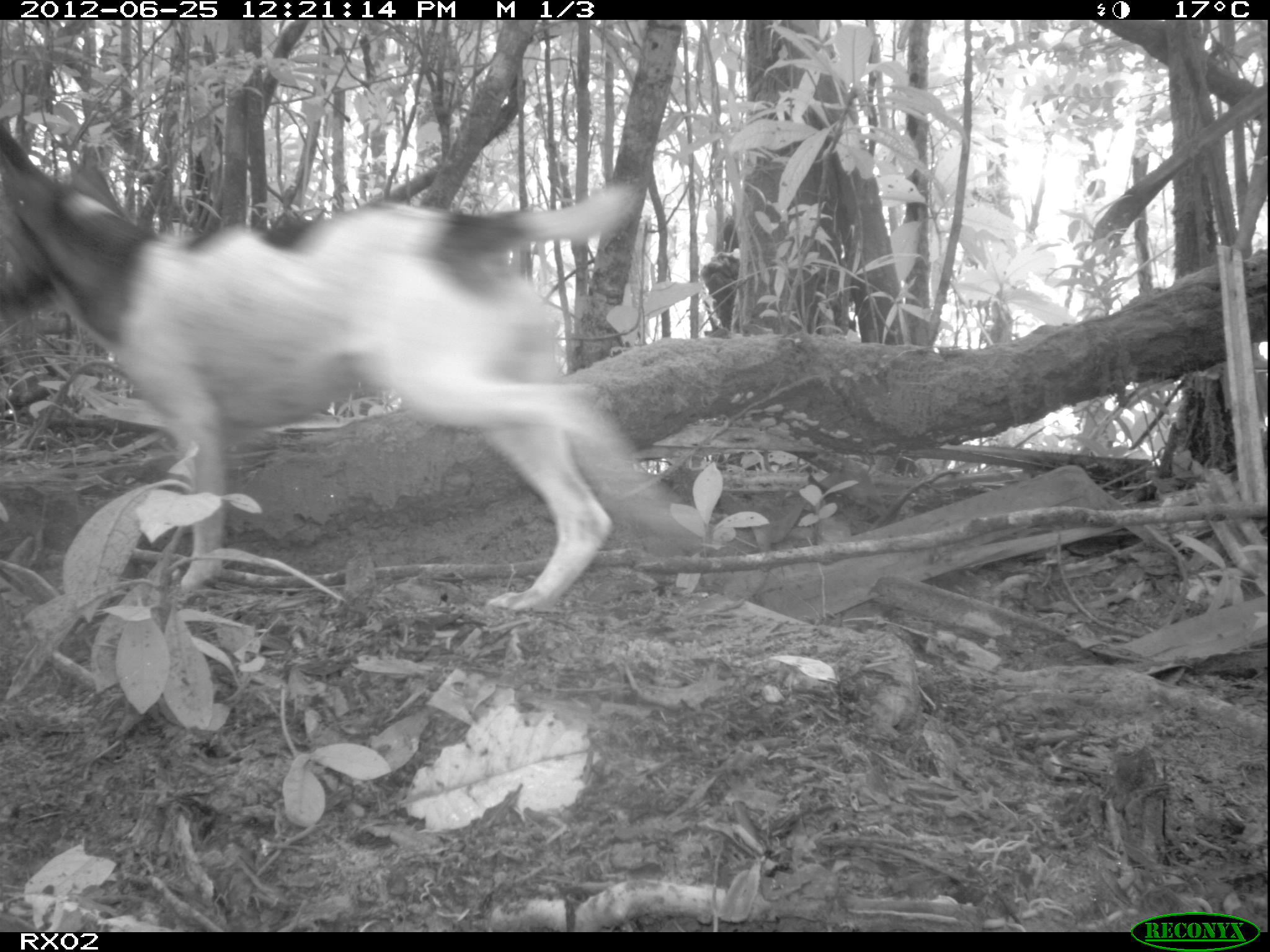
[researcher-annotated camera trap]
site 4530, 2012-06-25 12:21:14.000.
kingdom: Animalia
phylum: Chordata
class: Mammalia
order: Carnivora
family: Canidae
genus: Canis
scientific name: Canis familiaris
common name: domestic dog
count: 2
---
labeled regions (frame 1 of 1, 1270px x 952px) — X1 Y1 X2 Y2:
canis familiaris: 1 123 678 613